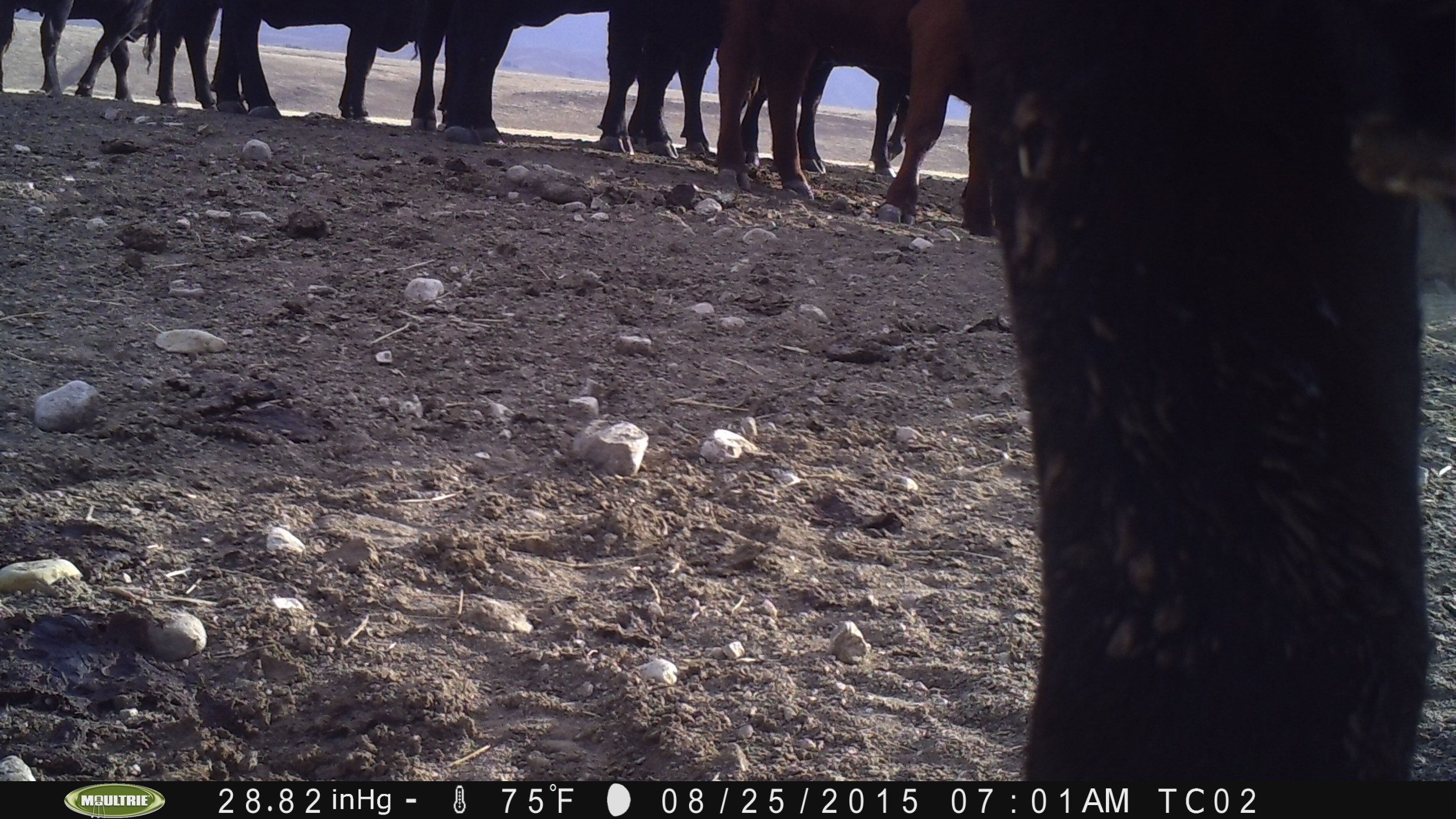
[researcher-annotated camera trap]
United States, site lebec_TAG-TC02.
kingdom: Animalia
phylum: Chordata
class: Mammalia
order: Artiodactyla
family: Bovidae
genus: Bos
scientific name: Bos taurus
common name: domestic cow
Bos taurus (domestic cow).